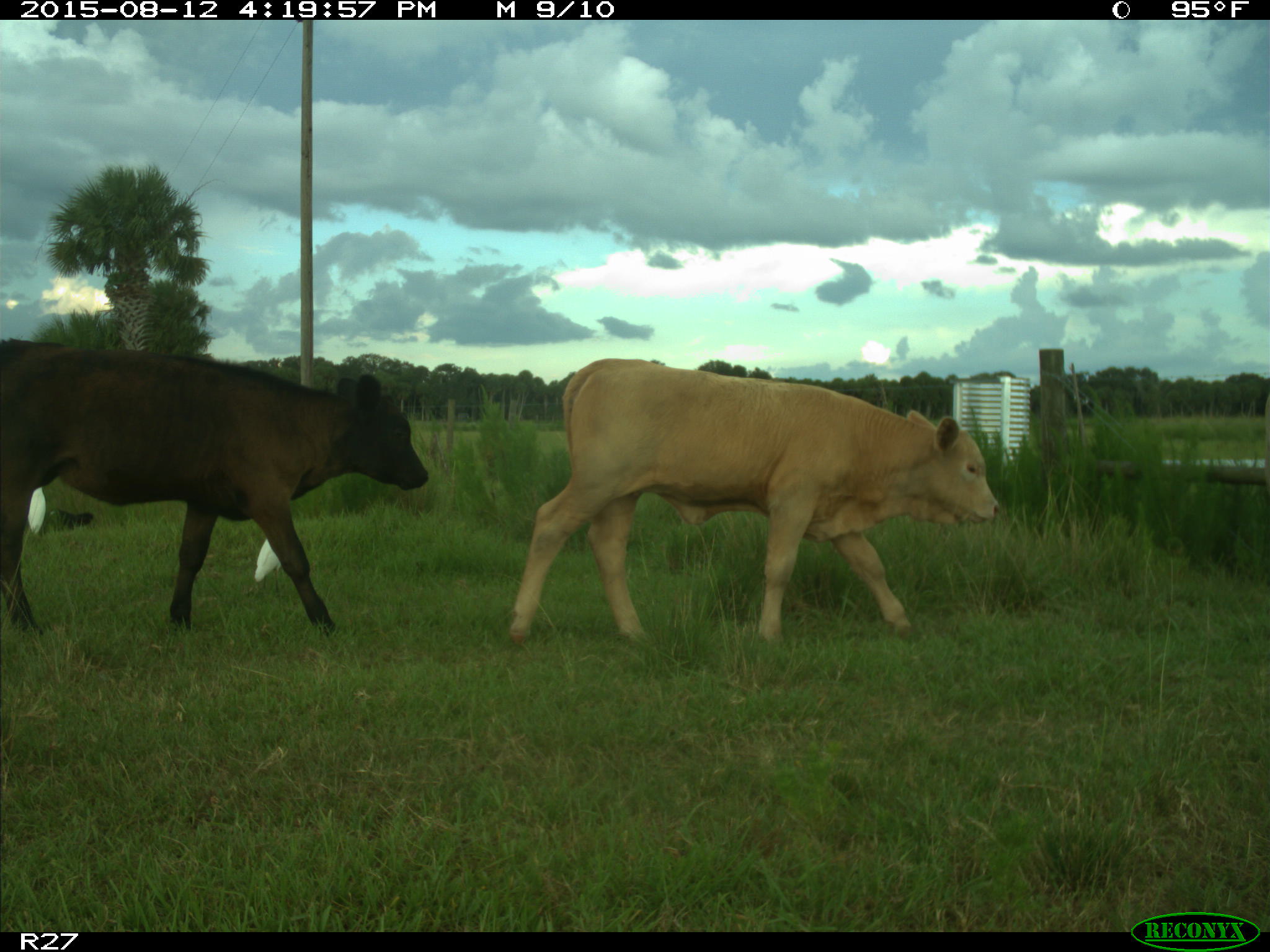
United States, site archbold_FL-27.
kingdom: Animalia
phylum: Chordata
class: Mammalia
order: Artiodactyla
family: Bovidae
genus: Bos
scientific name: Bos taurus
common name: domestic cow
Bos taurus (domestic cow).